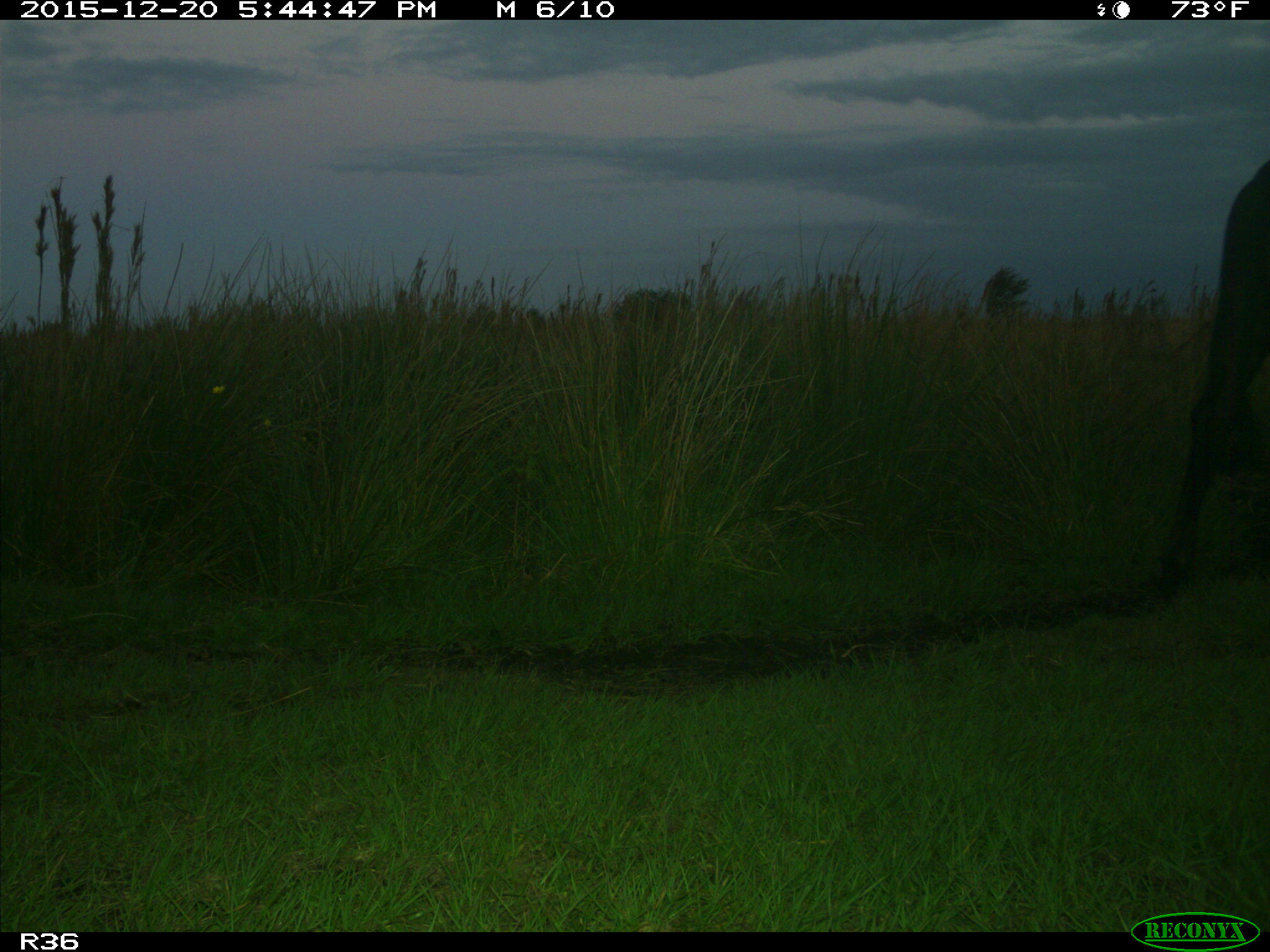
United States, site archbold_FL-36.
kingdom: Animalia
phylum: Chordata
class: Mammalia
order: Artiodactyla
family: Bovidae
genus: Bos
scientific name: Bos taurus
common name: domestic cow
Bos taurus (domestic cow).